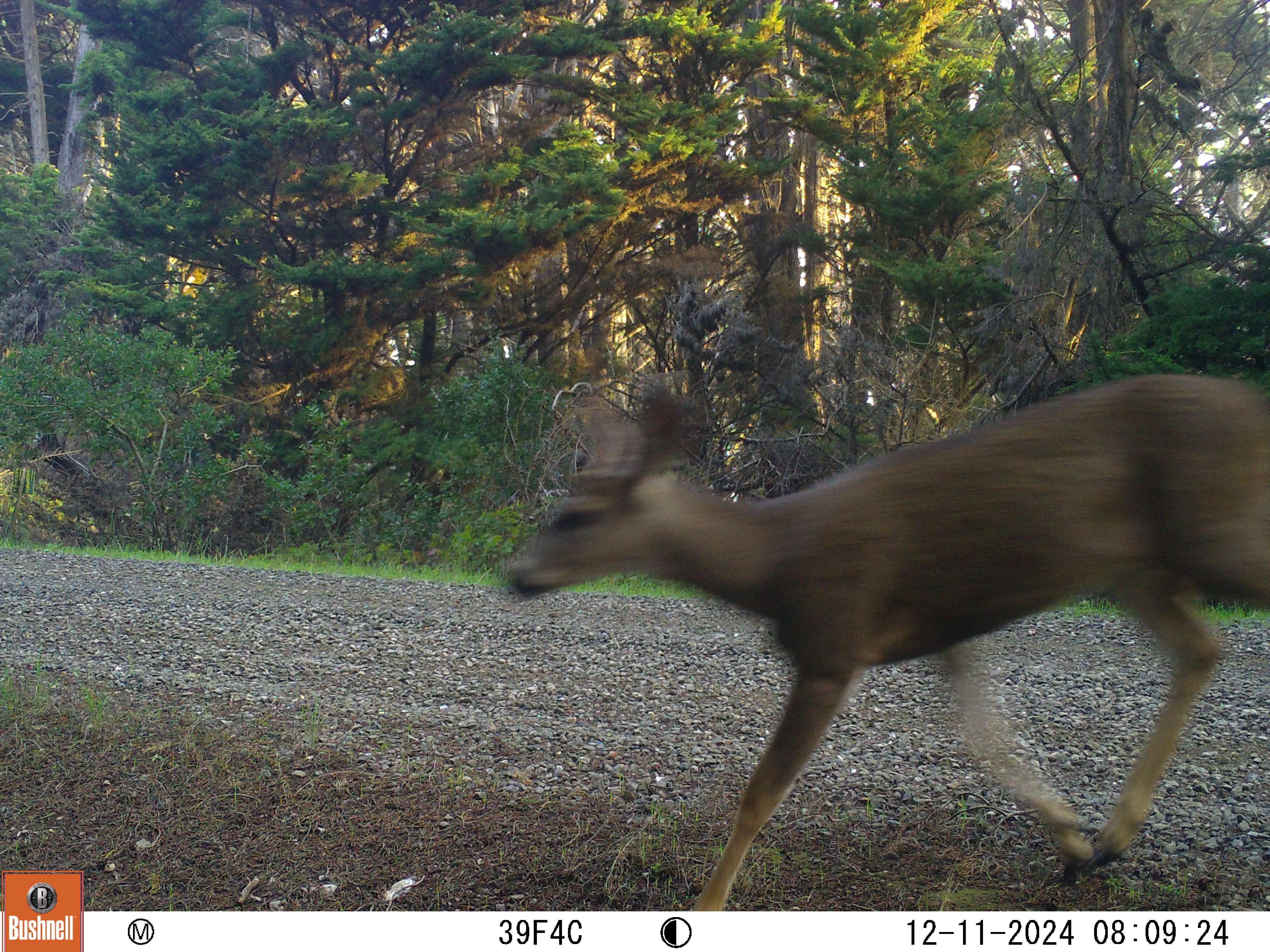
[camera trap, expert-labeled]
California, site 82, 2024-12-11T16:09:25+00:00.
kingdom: Animalia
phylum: Chordata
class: Mammalia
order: Artiodactyla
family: Cervidae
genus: Odocoileus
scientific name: Odocoileus hemionus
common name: mule deer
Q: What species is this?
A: Mule deer (Odocoileus hemionus).